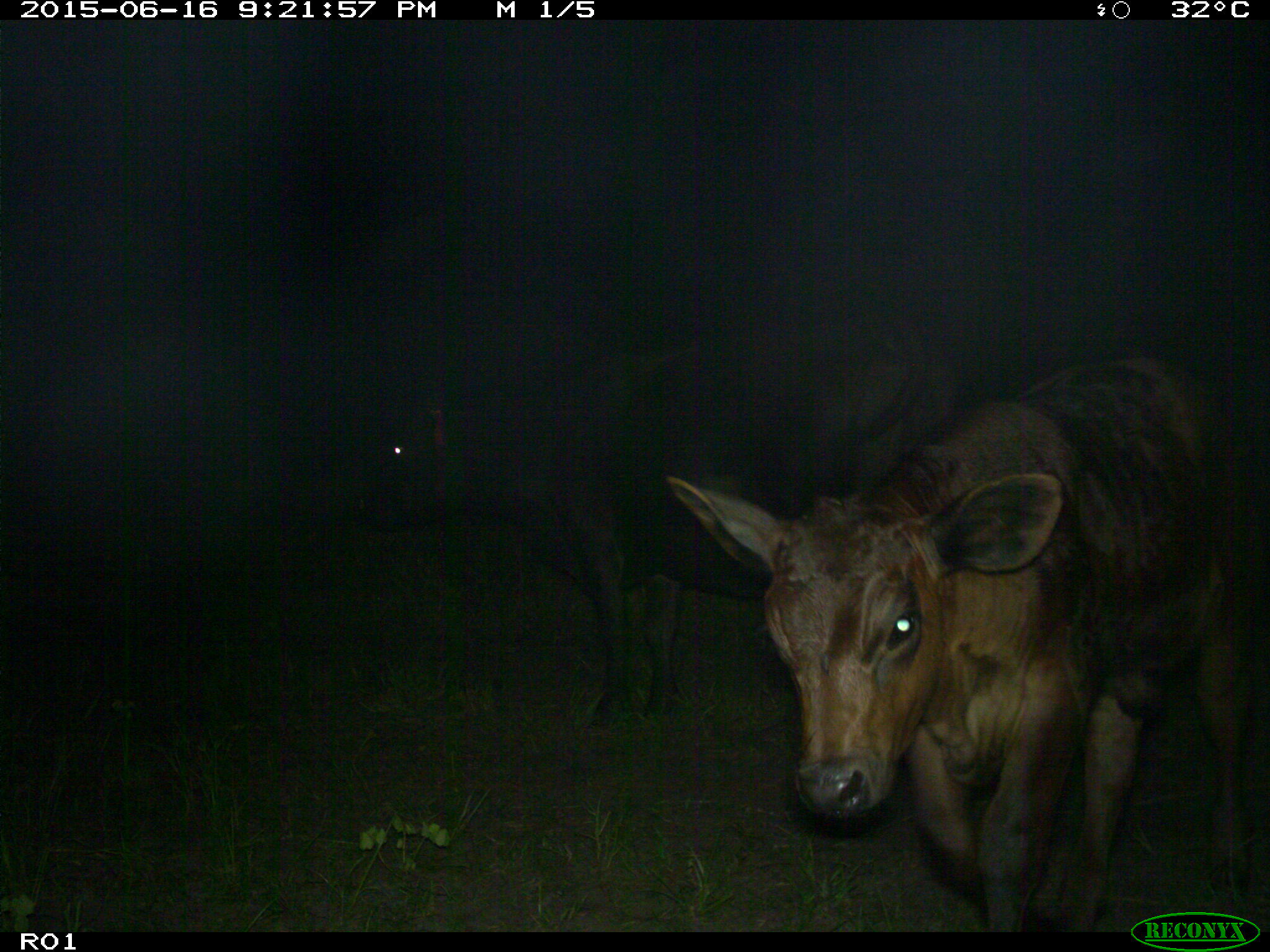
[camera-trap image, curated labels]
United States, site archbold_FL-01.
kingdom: Animalia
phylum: Chordata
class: Mammalia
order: Artiodactyla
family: Bovidae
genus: Bos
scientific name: Bos taurus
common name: domestic cow